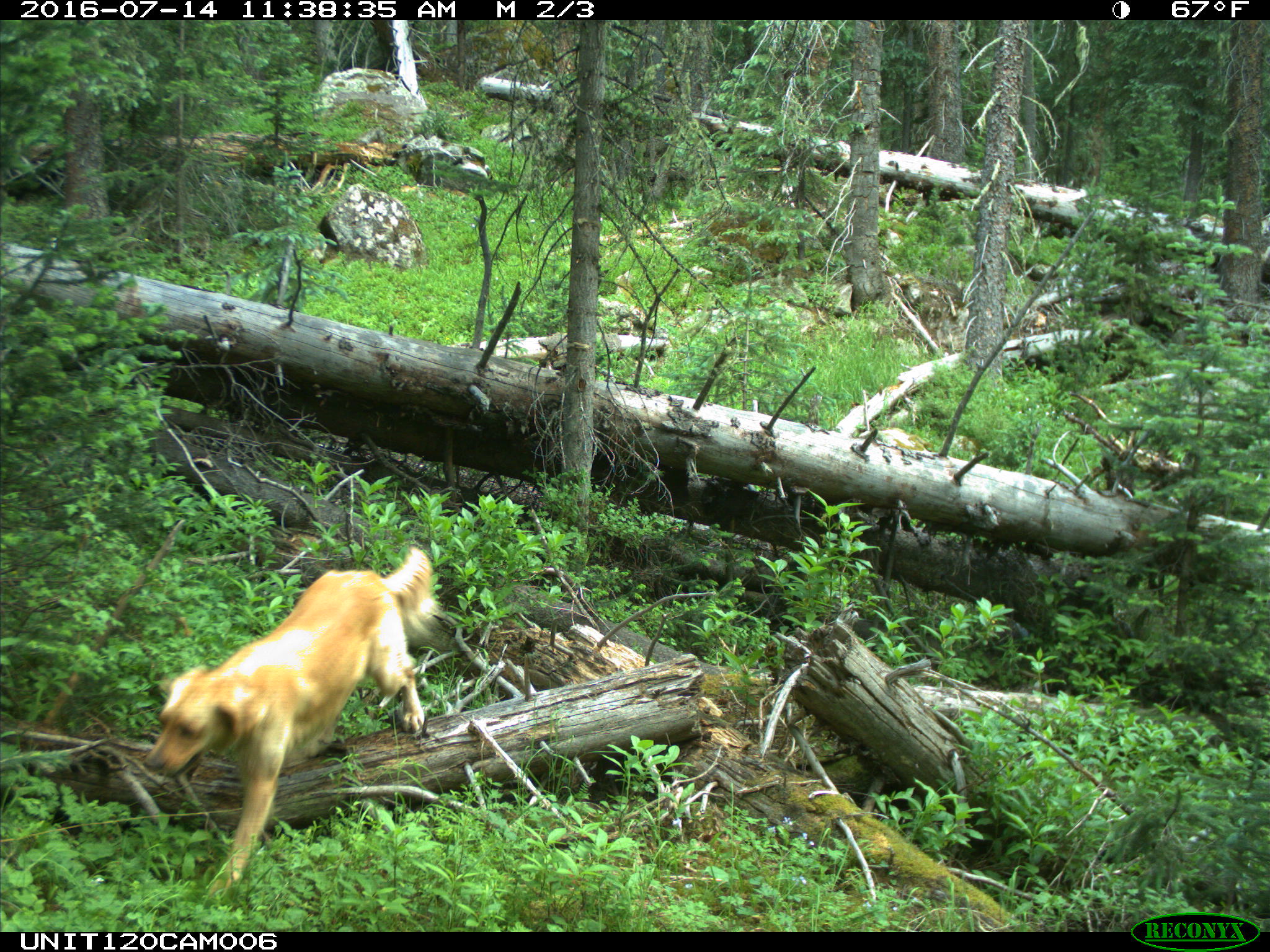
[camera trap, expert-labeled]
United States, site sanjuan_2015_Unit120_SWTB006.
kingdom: Animalia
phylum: Chordata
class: Mammalia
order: Carnivora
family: Canidae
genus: Canis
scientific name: Canis familiaris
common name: domestic dog